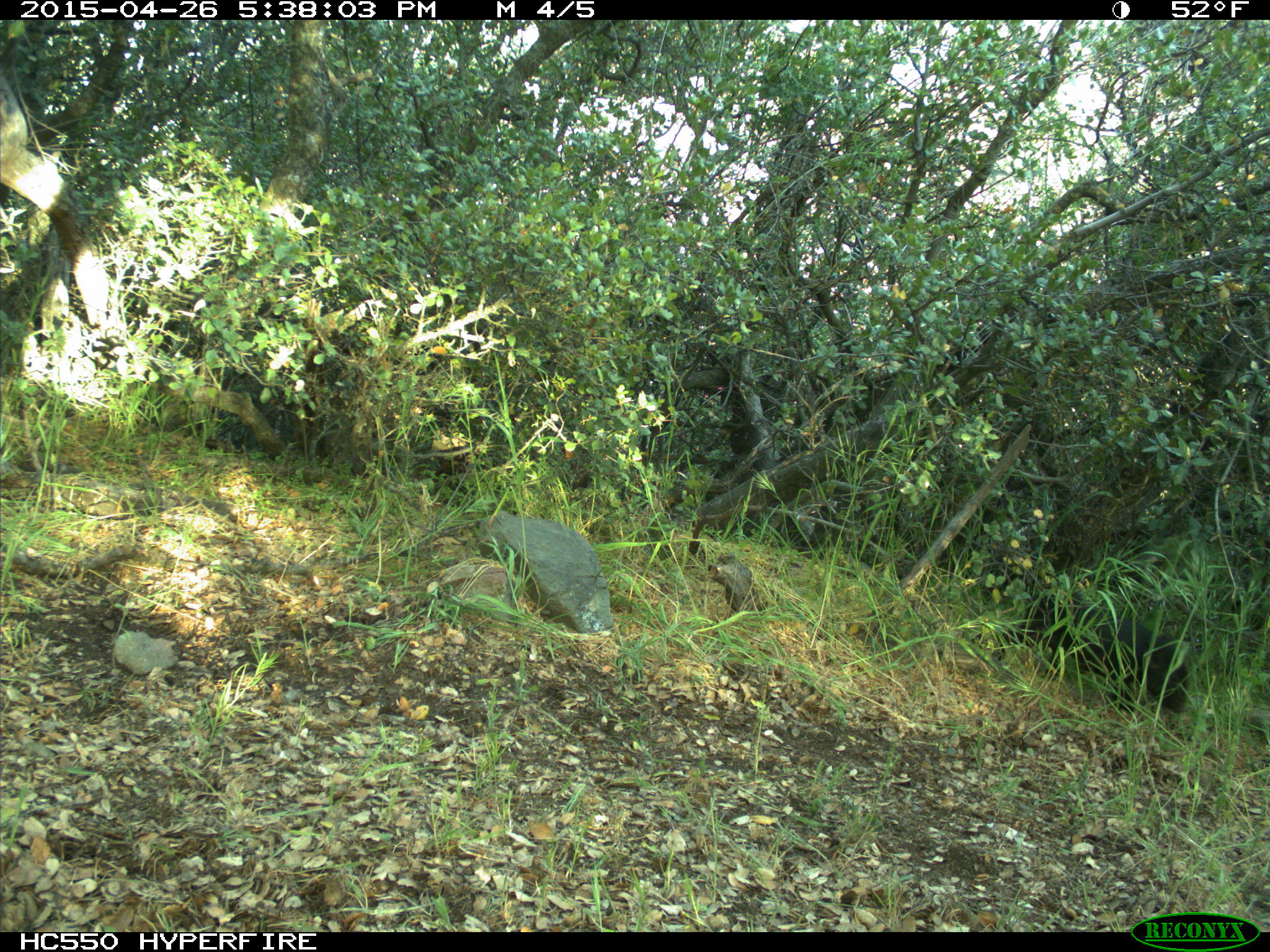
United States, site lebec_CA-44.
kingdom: Animalia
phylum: Chordata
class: Mammalia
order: Artiodactyla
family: Suidae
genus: Sus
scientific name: Sus scrofa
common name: wild boar